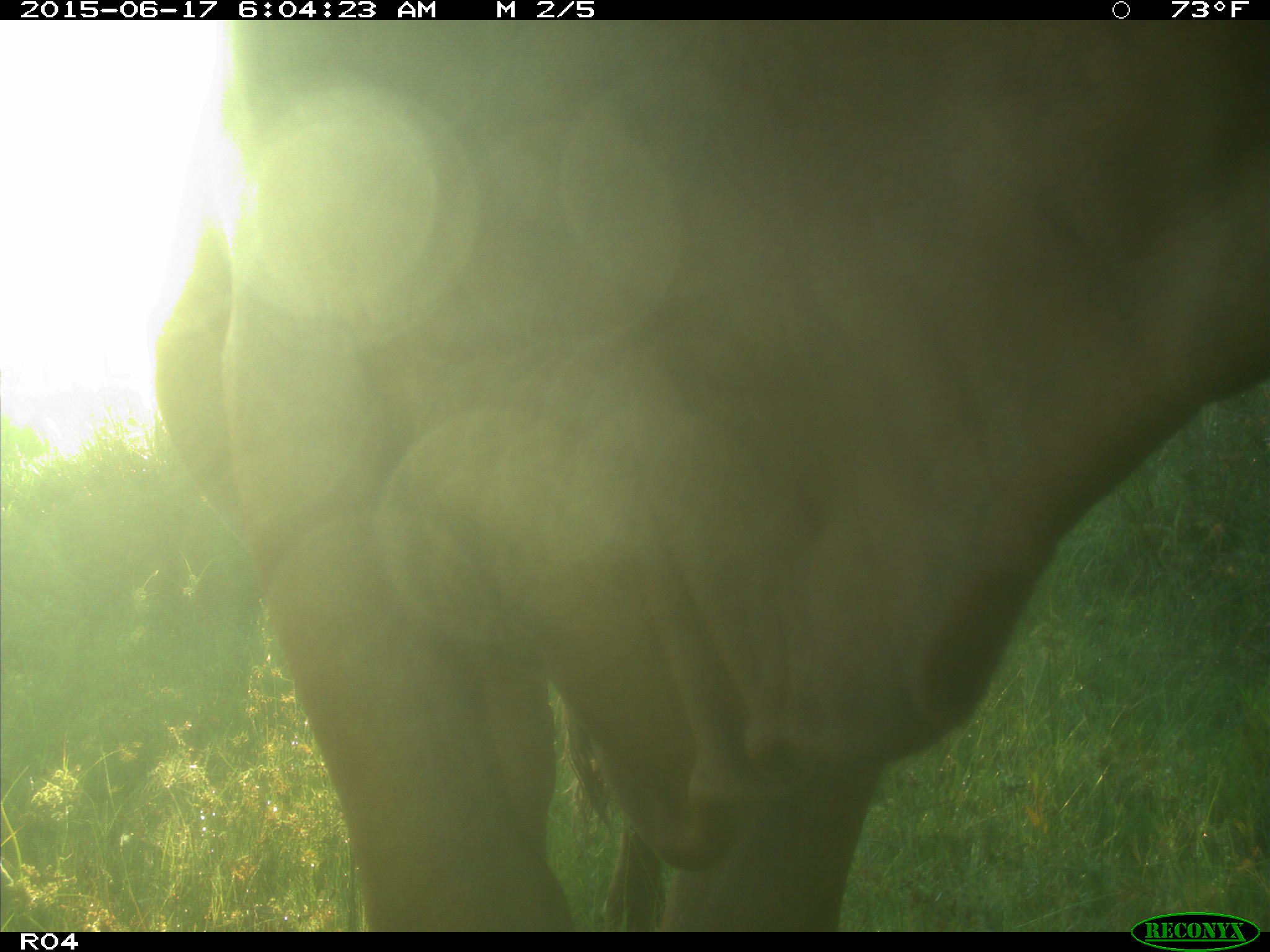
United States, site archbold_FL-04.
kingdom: Animalia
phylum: Chordata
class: Mammalia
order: Artiodactyla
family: Bovidae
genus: Bos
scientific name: Bos taurus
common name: domestic cow